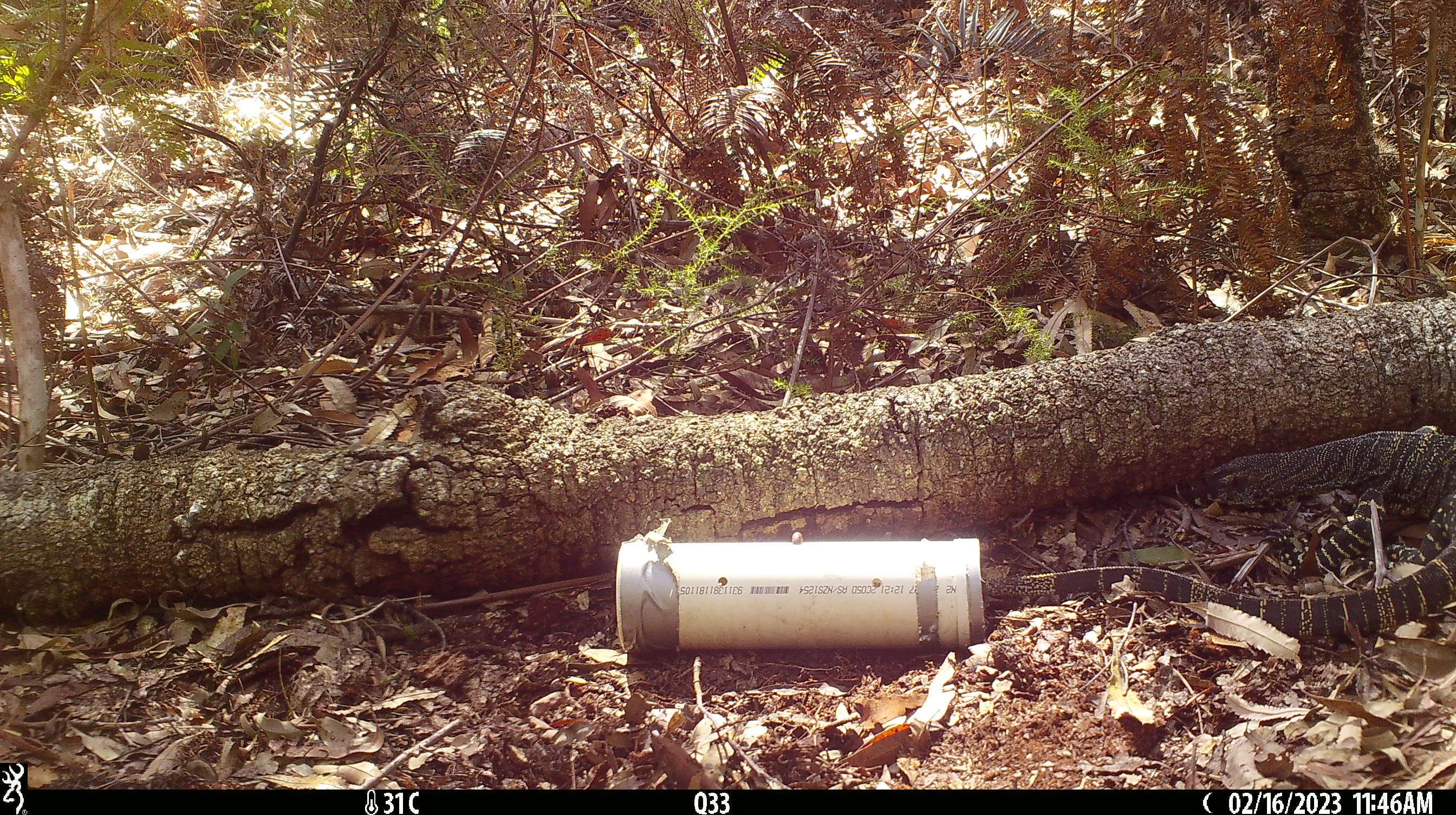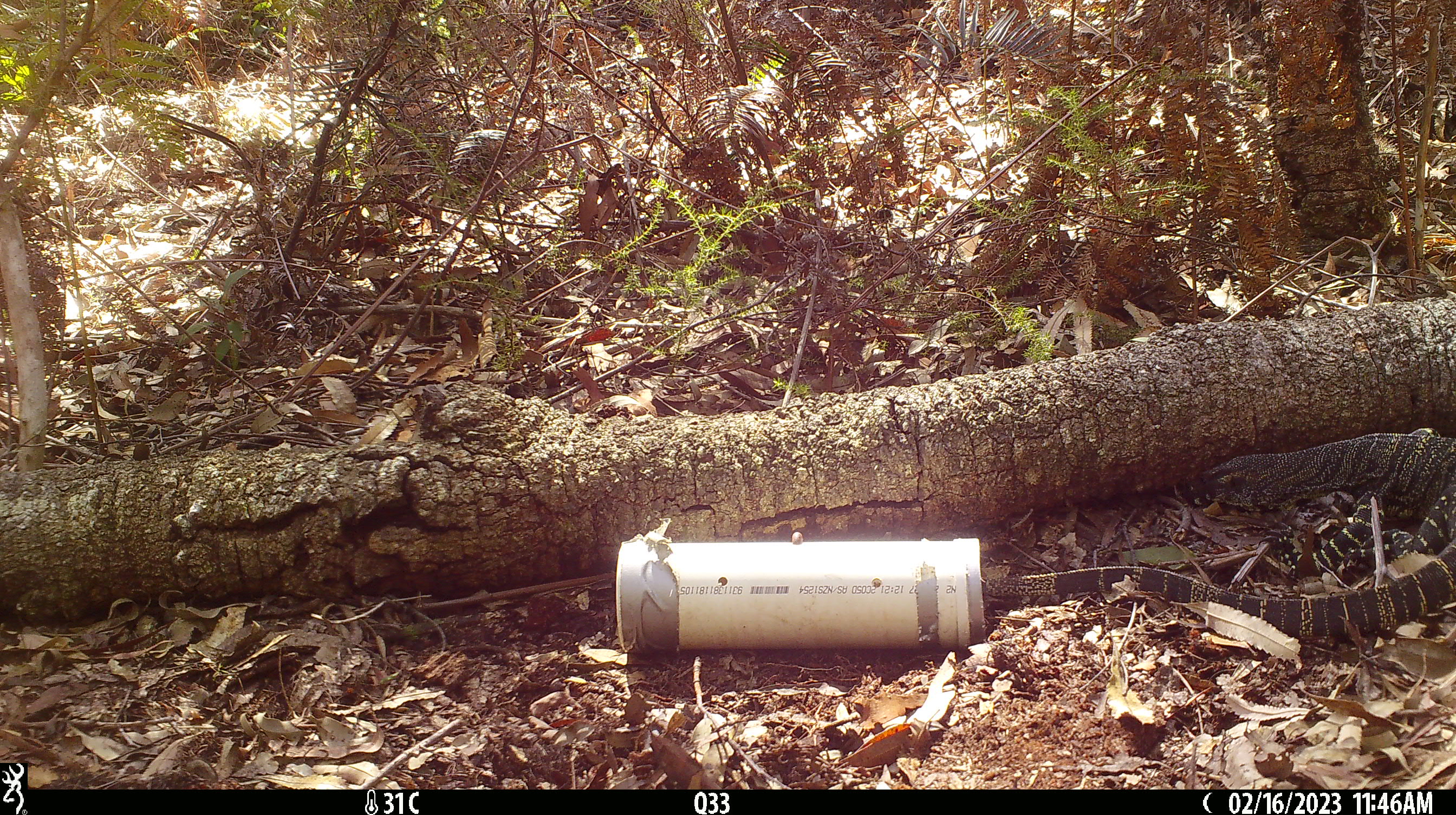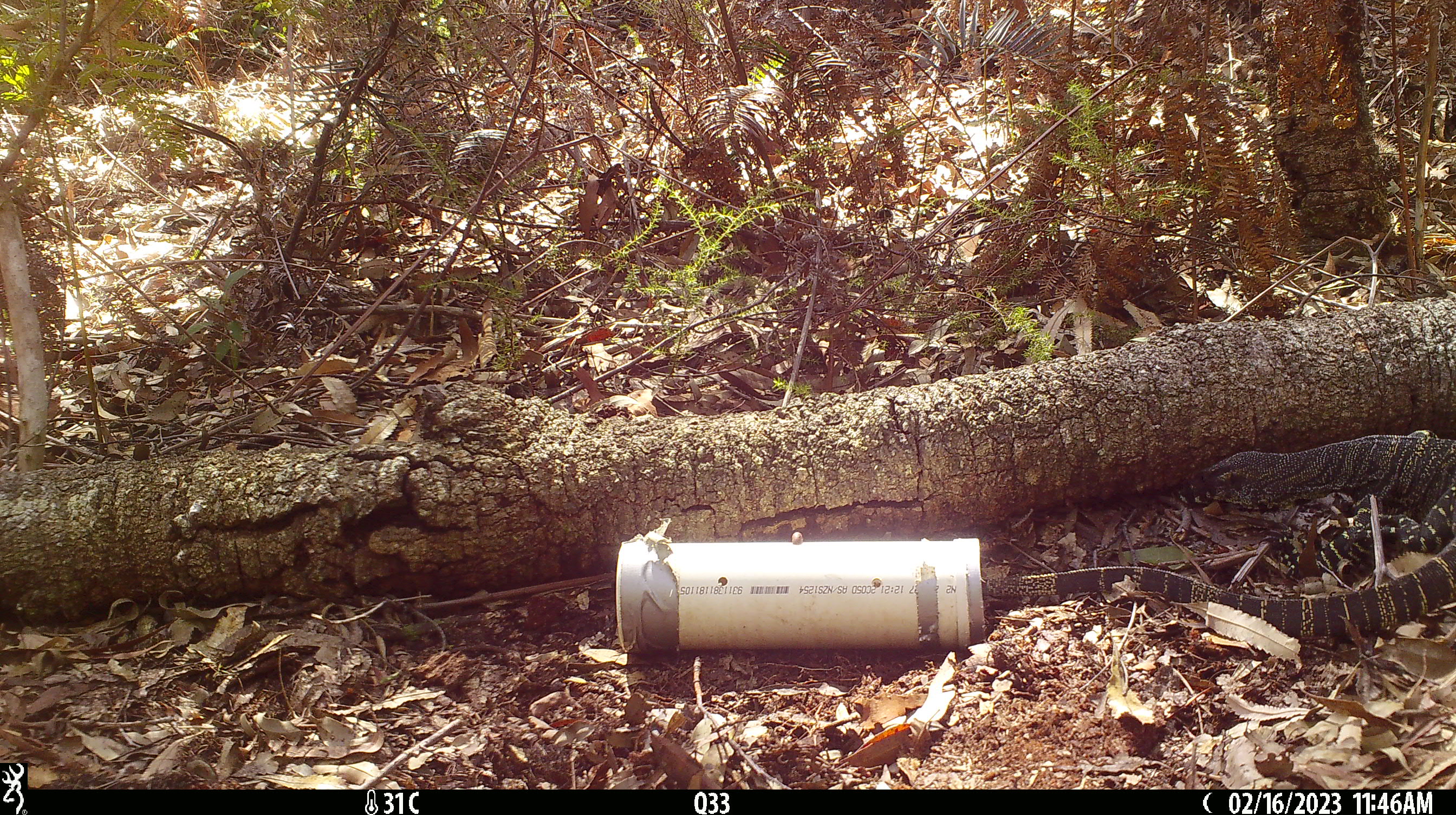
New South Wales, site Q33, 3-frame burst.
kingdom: Animalia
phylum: Chordata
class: Reptilia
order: Squamata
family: Varanidae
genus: Varanus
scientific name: Varanus varius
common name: lace monitor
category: goanna